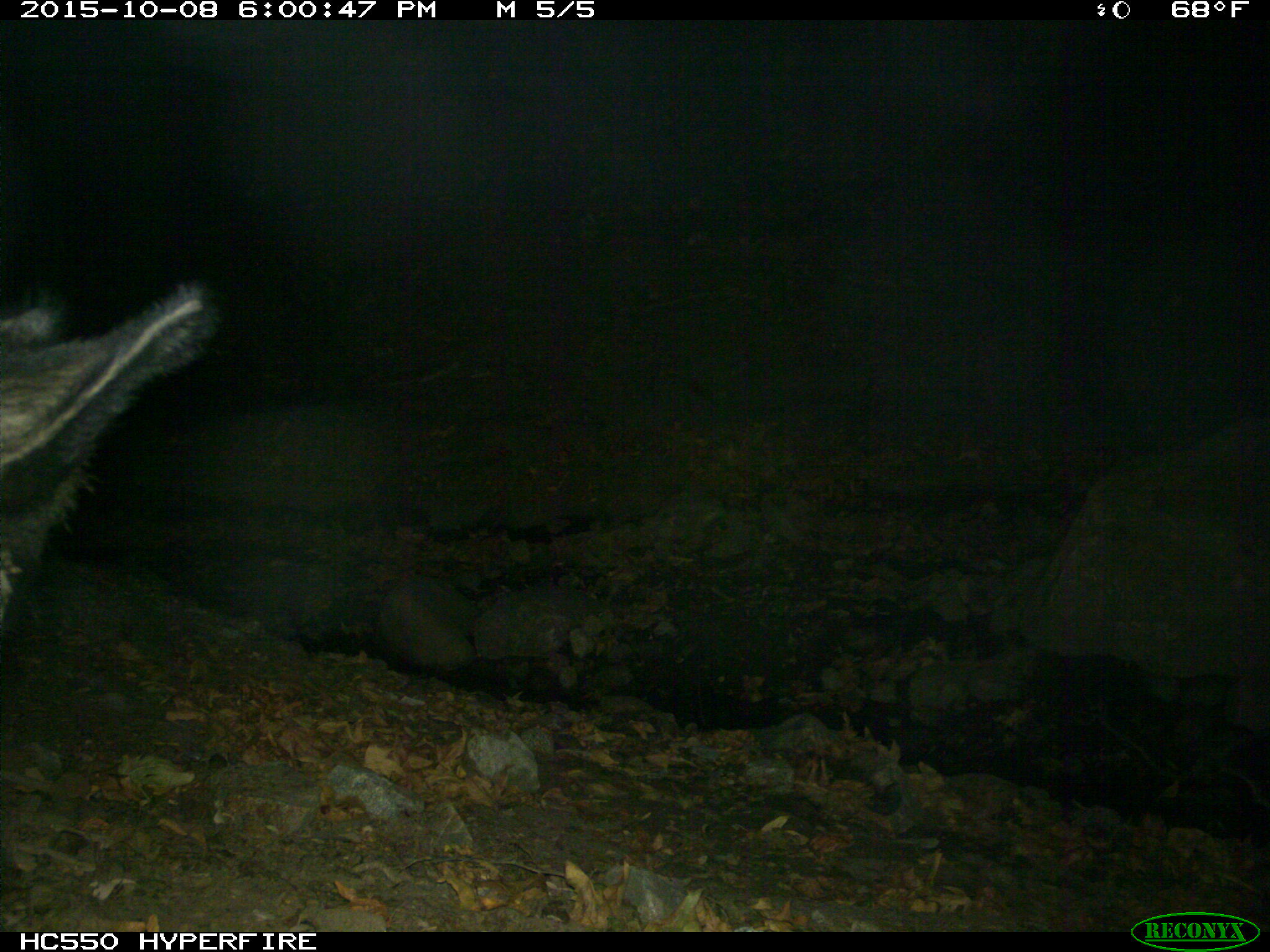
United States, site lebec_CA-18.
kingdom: Animalia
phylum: Chordata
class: Mammalia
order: Artiodactyla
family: Suidae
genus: Sus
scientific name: Sus scrofa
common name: wild boar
Sus scrofa (wild boar).